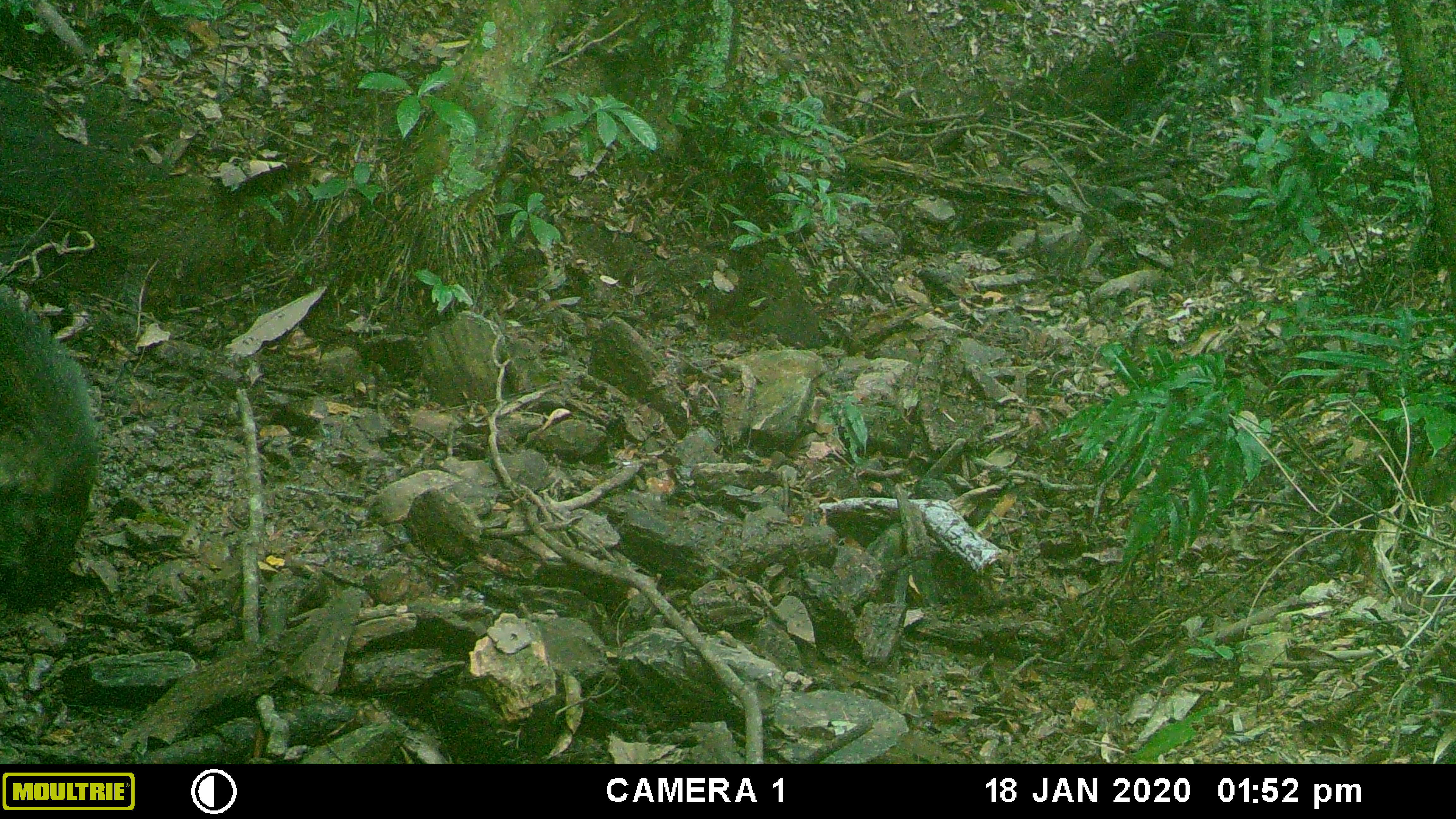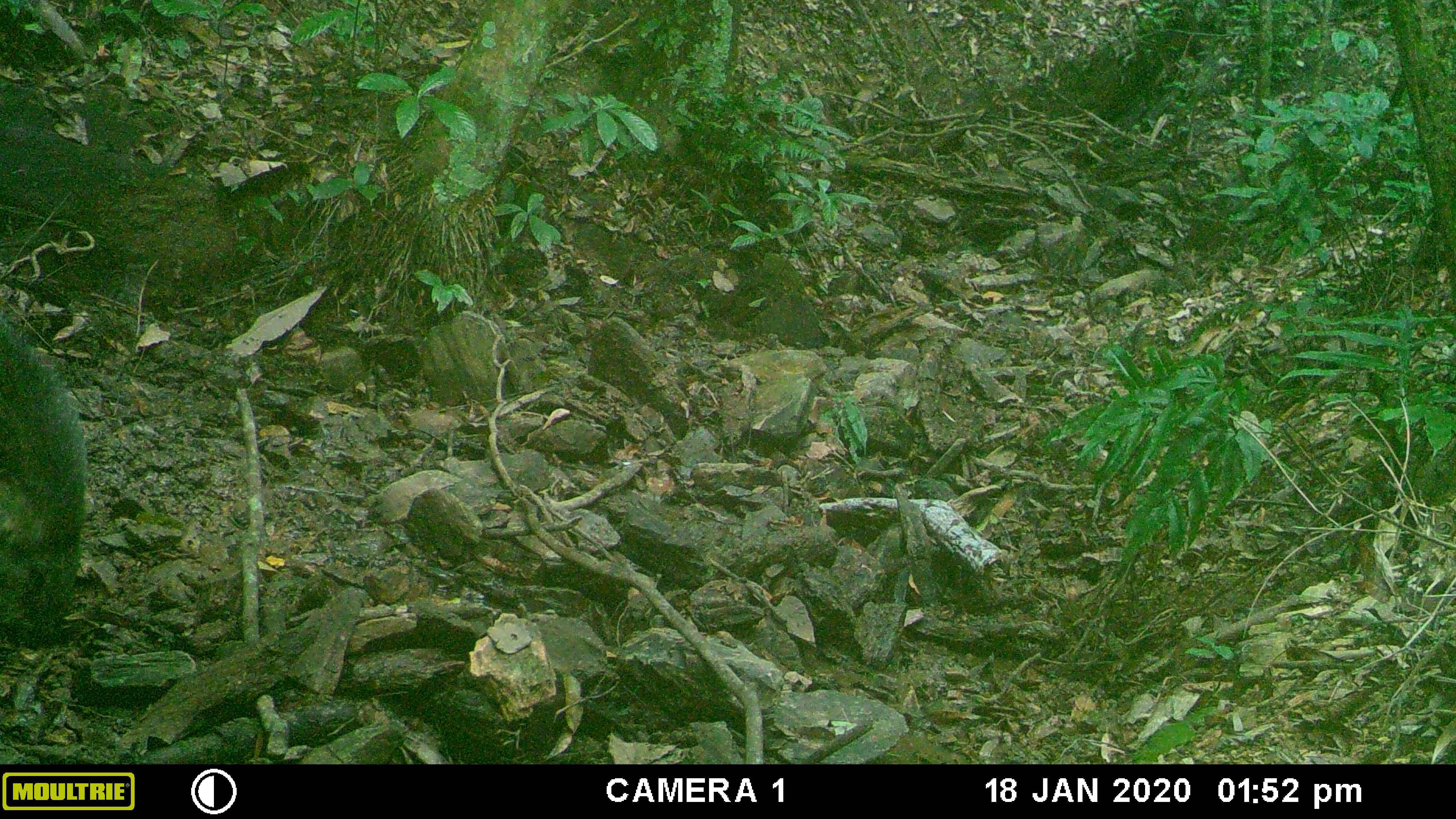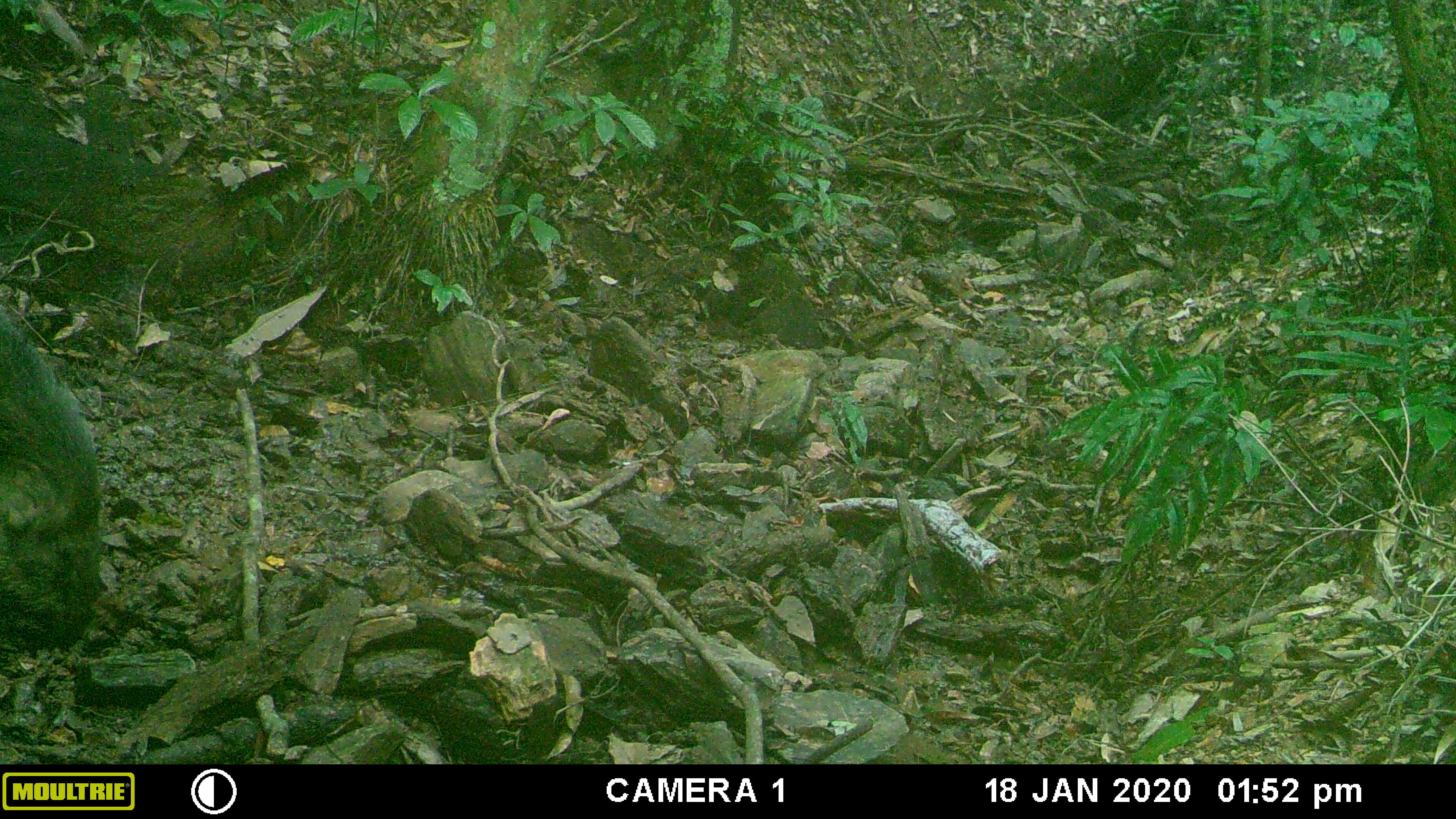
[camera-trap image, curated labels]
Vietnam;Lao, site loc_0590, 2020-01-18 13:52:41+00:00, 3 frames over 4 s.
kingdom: Animalia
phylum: Chordata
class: Mammalia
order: Artiodactyla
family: Suidae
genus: Sus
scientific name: Sus scrofa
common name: eurasian wild pig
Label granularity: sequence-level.